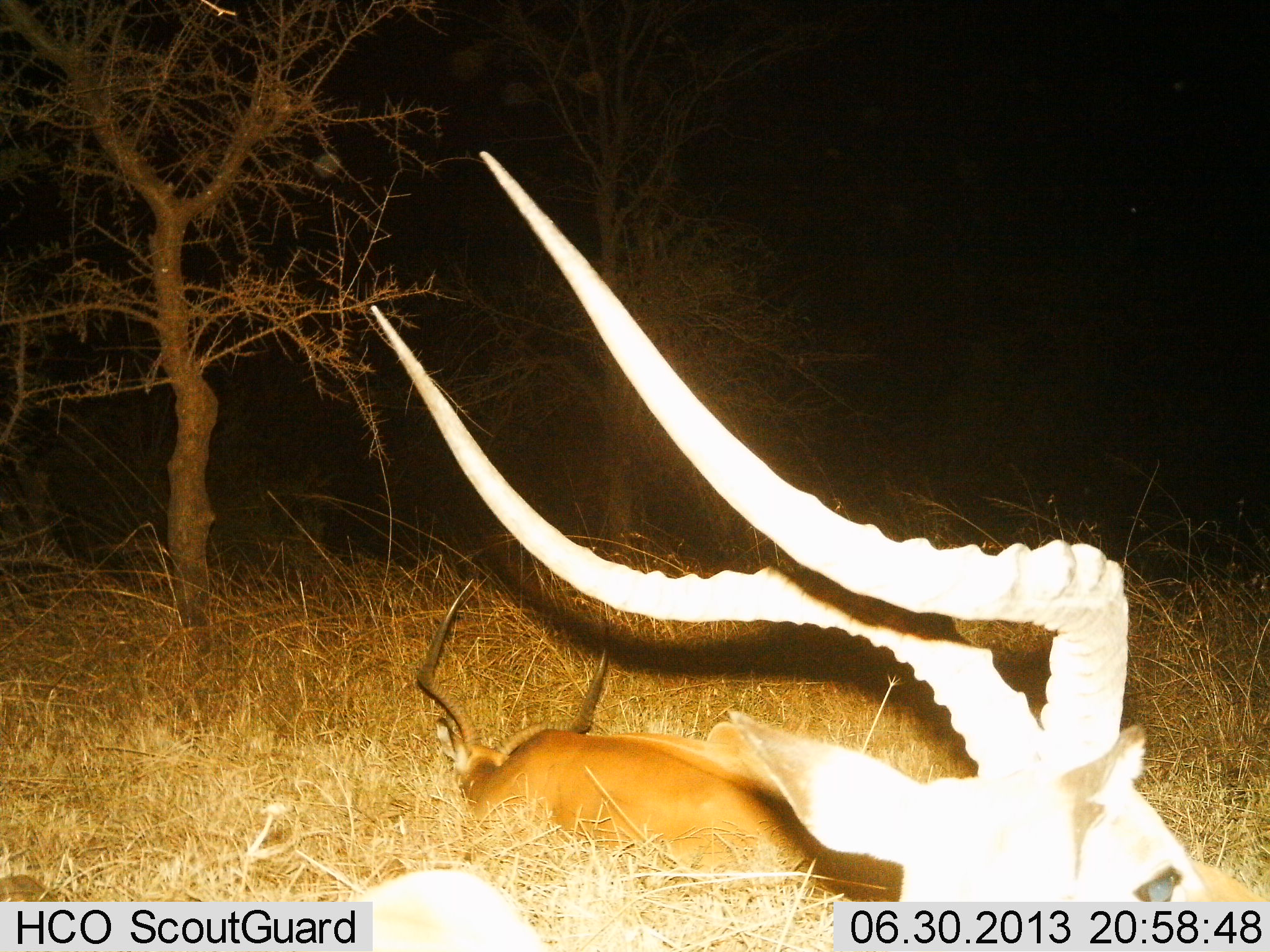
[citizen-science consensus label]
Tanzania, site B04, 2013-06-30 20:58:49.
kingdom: Animalia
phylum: Chordata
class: Mammalia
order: Artiodactyla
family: Bovidae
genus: Aepyceros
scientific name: Aepyceros melampus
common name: impala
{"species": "impala (Aepyceros melampus)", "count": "2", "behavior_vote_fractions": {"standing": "10%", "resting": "100%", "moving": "0%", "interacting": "0%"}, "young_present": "0%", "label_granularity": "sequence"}